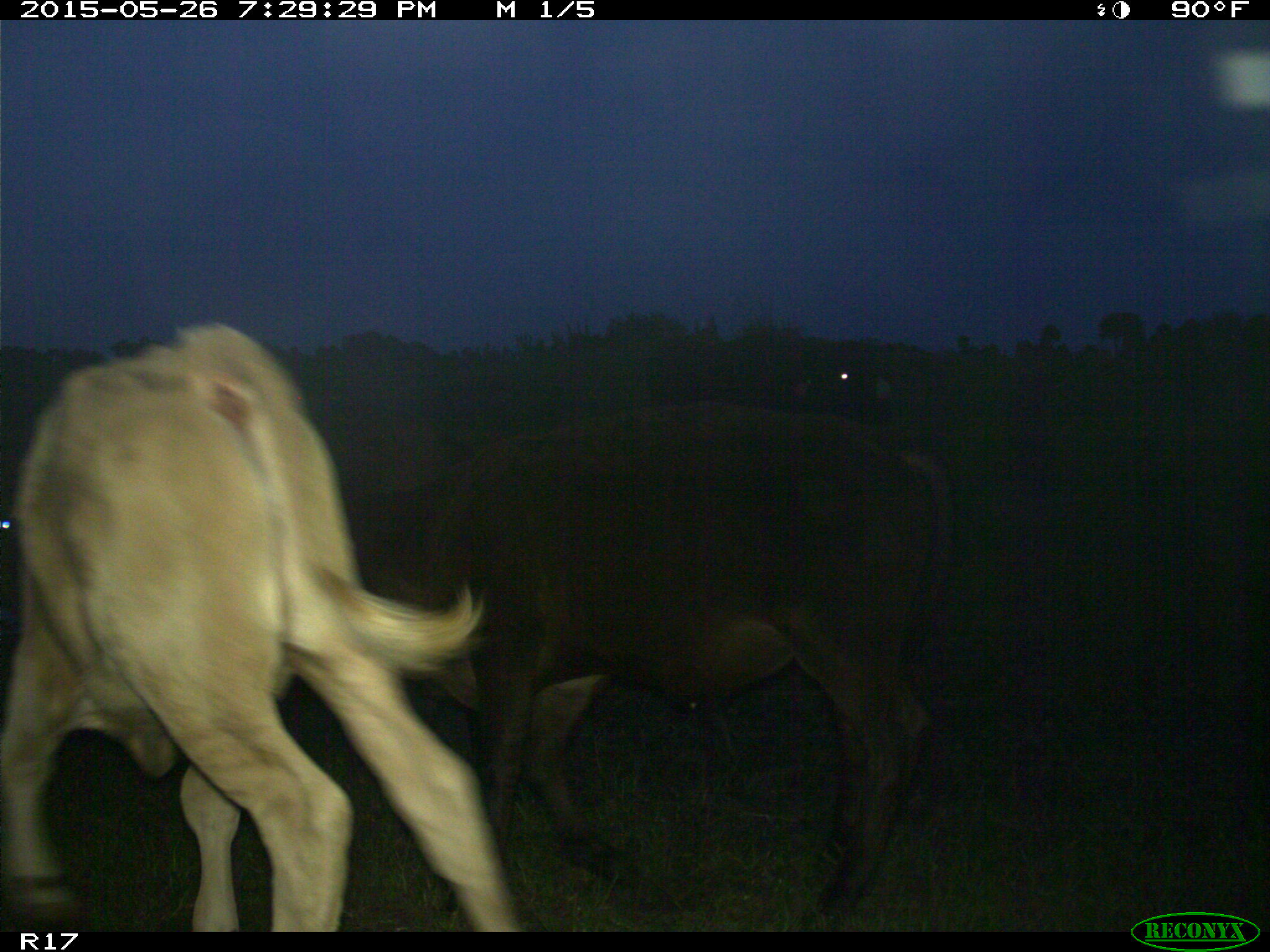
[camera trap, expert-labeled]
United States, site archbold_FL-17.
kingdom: Animalia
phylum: Chordata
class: Mammalia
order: Artiodactyla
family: Bovidae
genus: Bos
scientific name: Bos taurus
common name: domestic cow